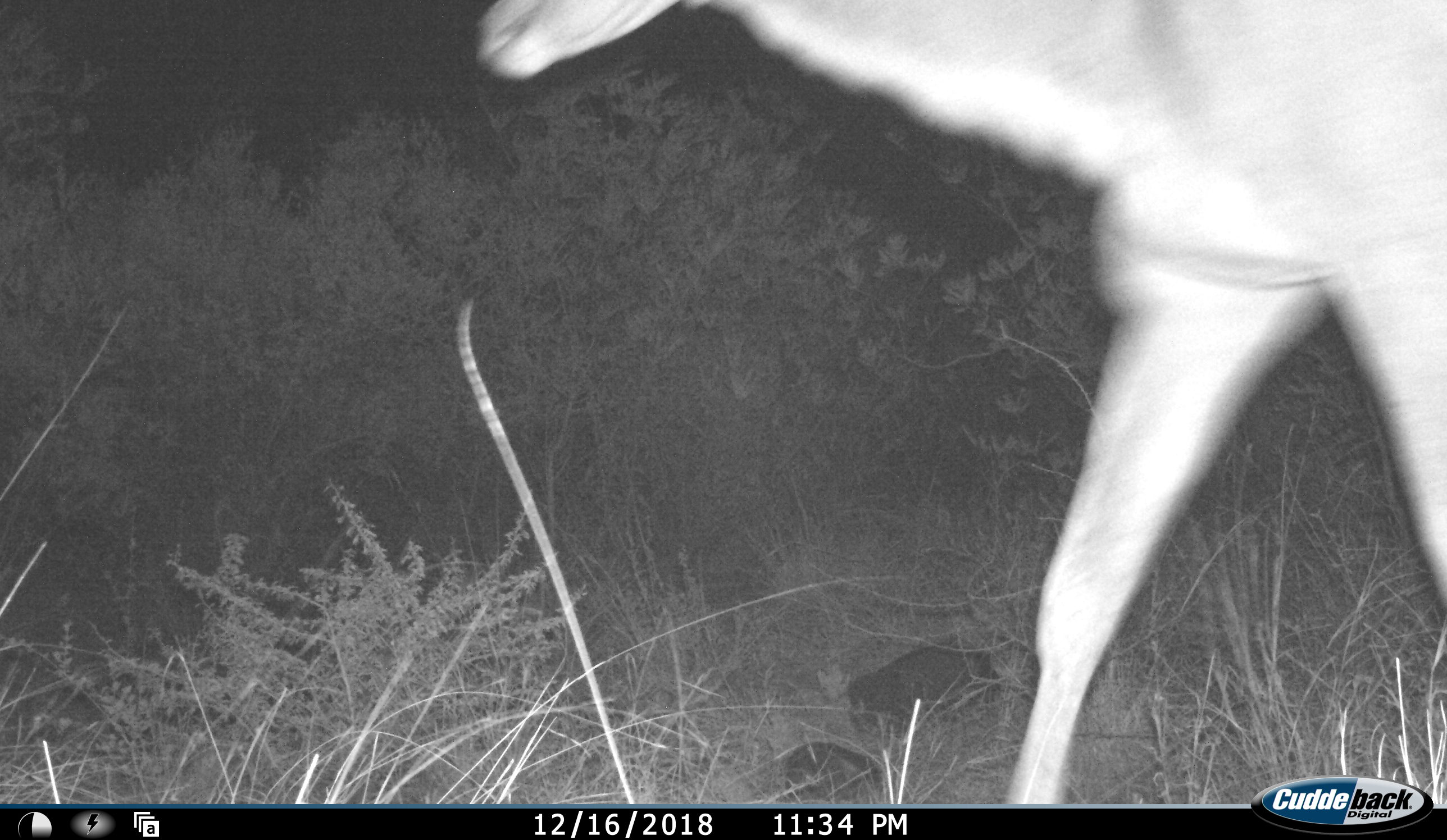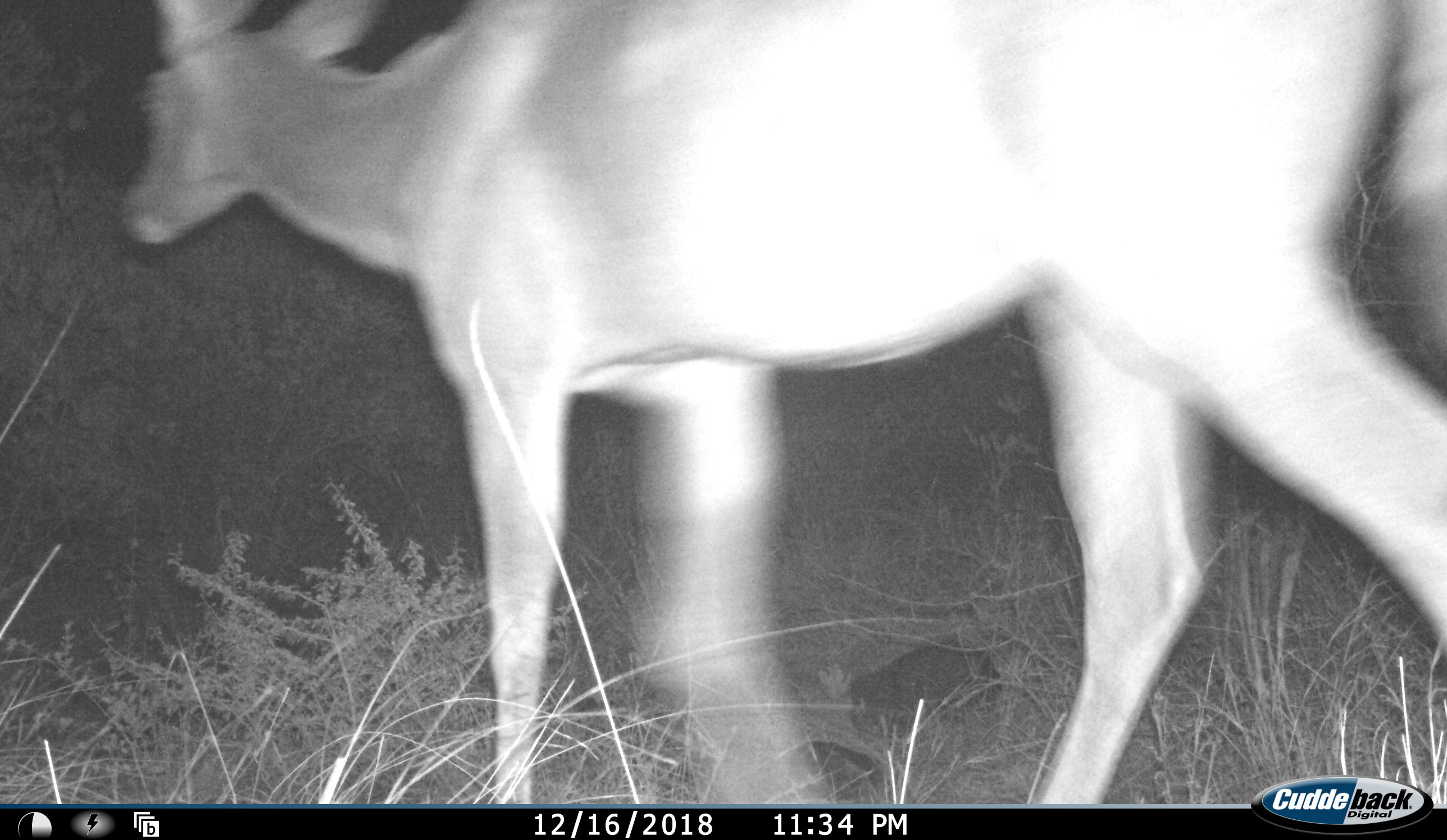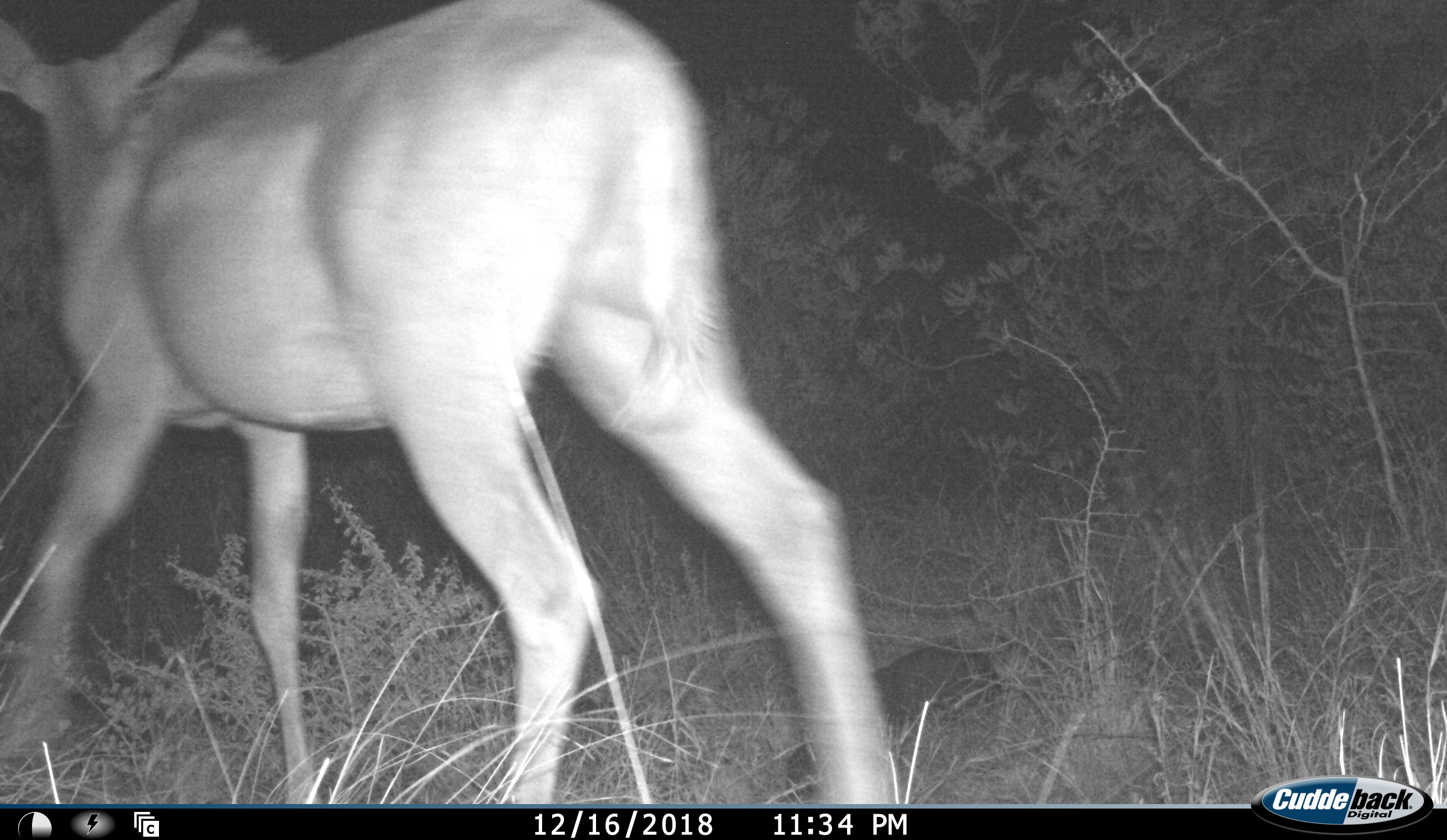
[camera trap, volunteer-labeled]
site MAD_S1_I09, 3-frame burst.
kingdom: Animalia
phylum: Chordata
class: Mammalia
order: Artiodactyla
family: Bovidae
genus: Aepyceros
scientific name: Aepyceros melampus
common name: impala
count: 1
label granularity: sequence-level